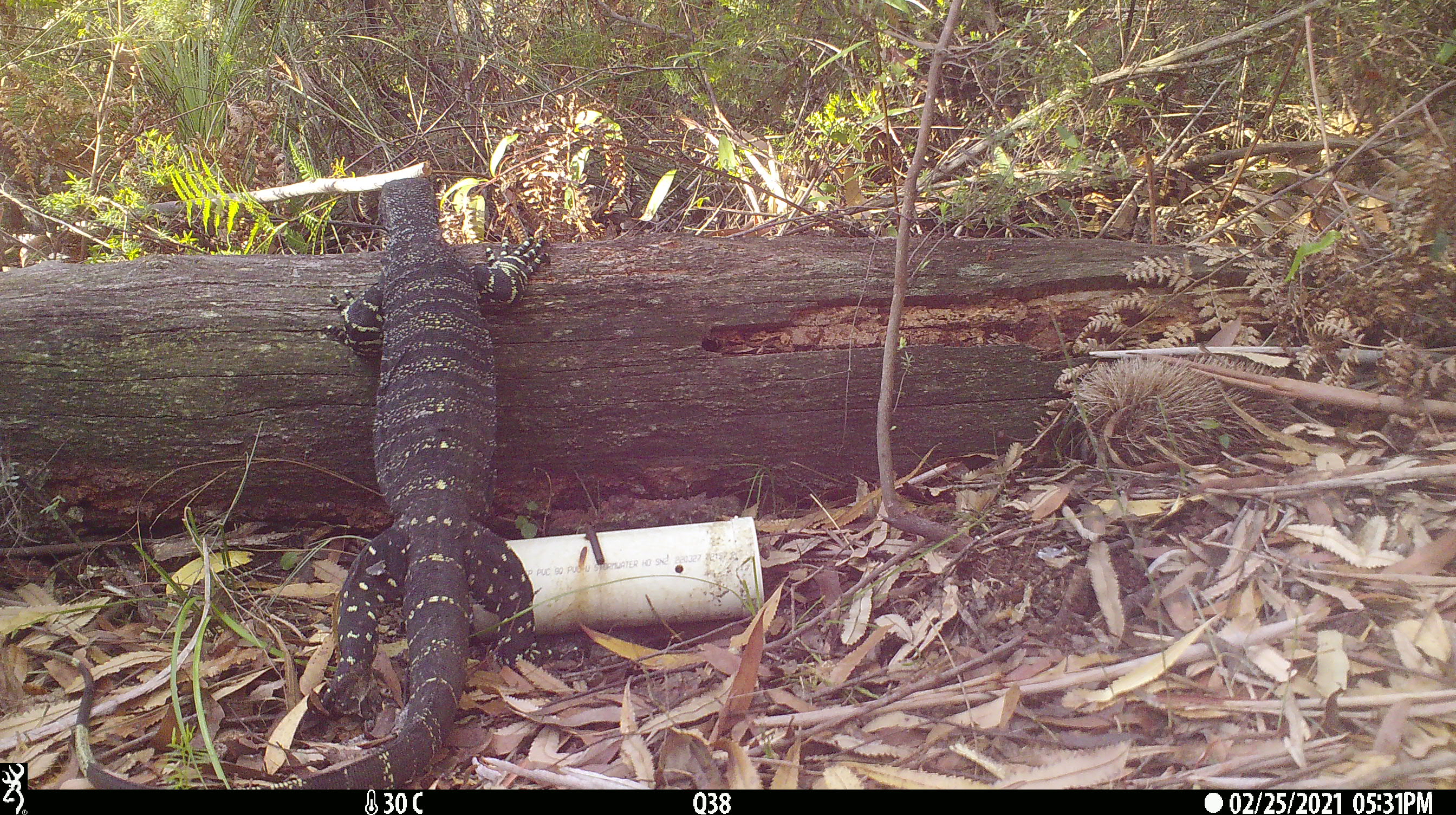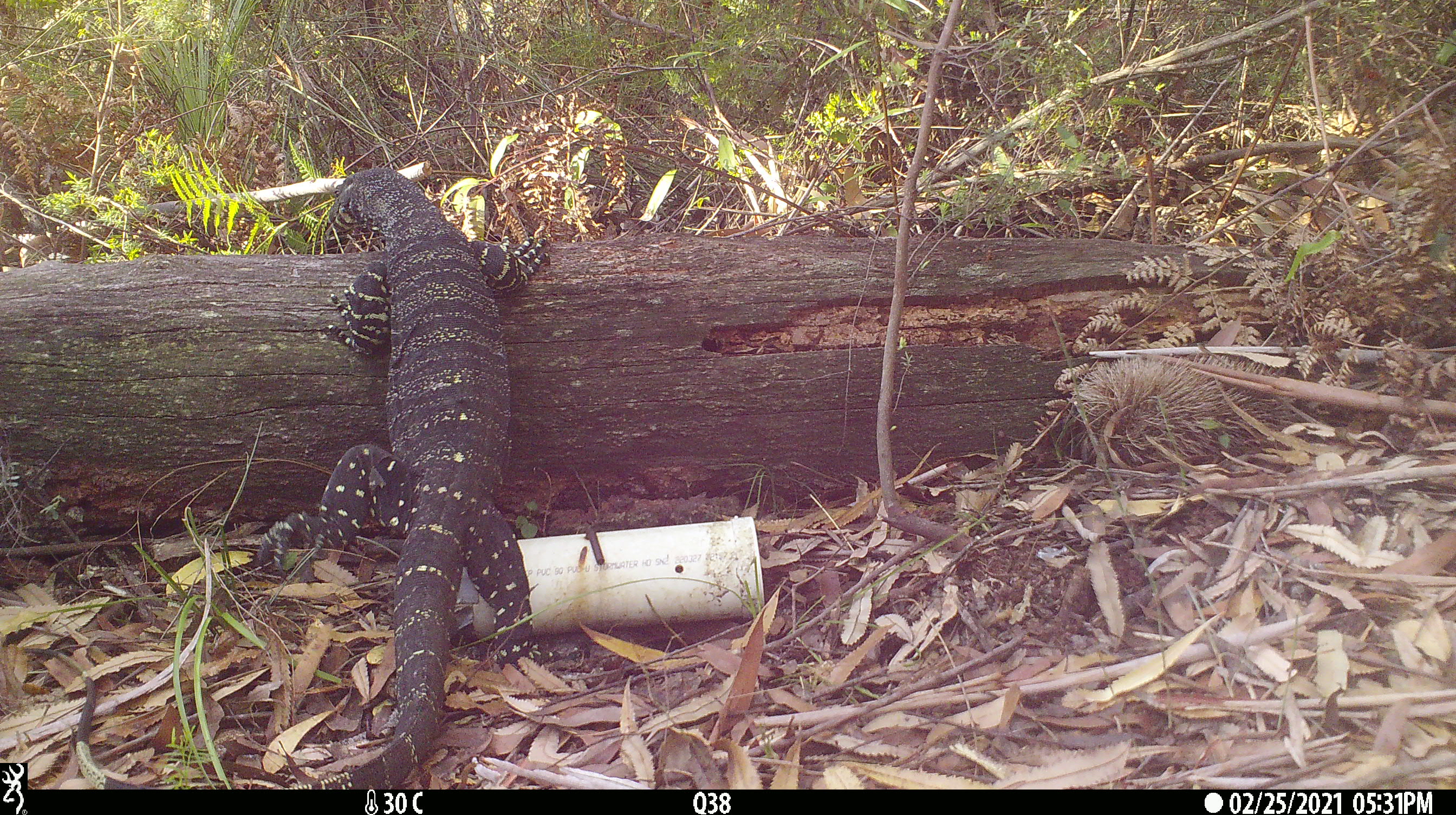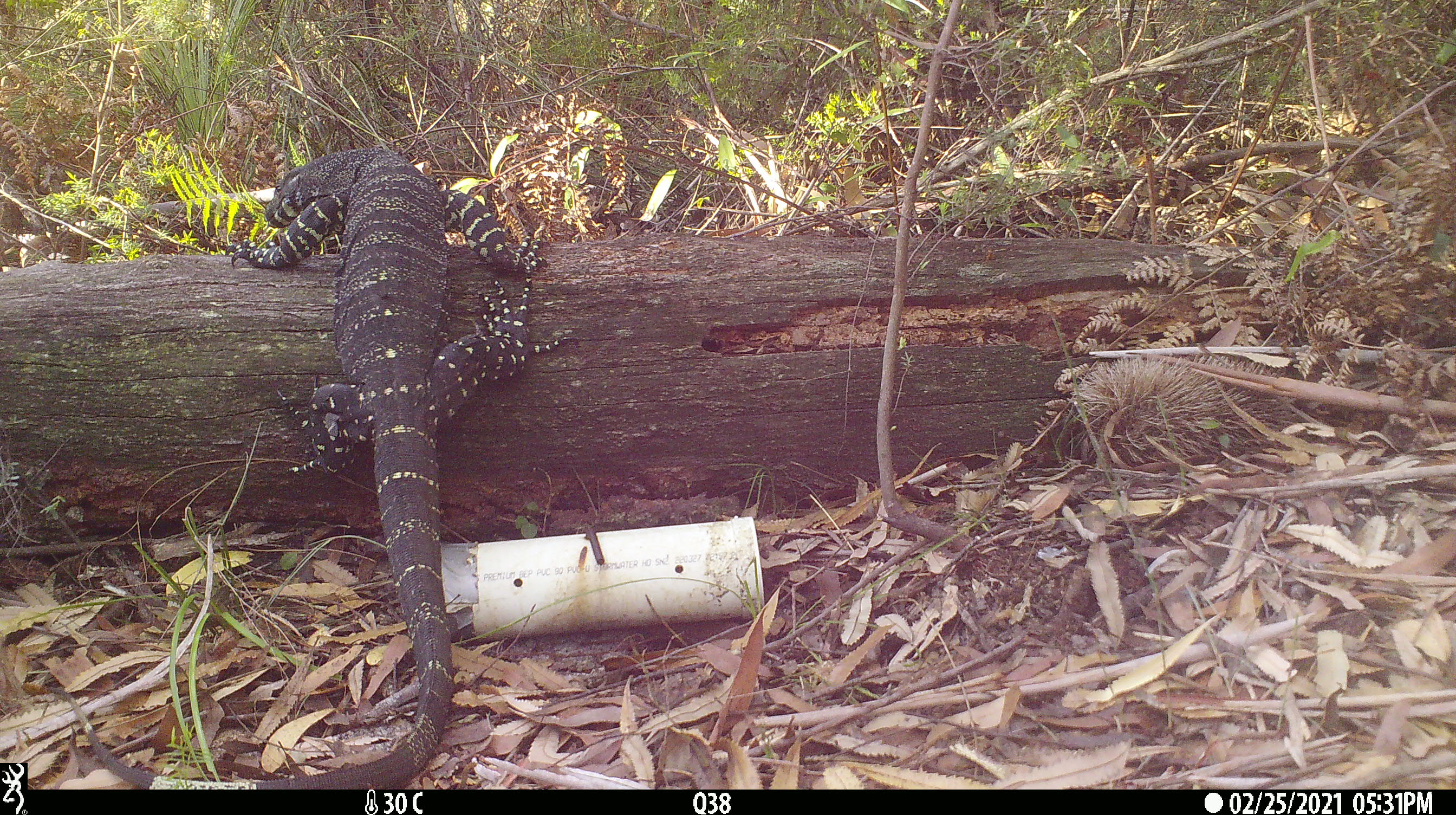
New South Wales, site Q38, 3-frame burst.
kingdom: Animalia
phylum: Chordata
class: Reptilia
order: Squamata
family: Varanidae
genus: Varanus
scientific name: Varanus varius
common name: lace monitor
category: goanna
Goanna (lace monitor) (Varanus varius).